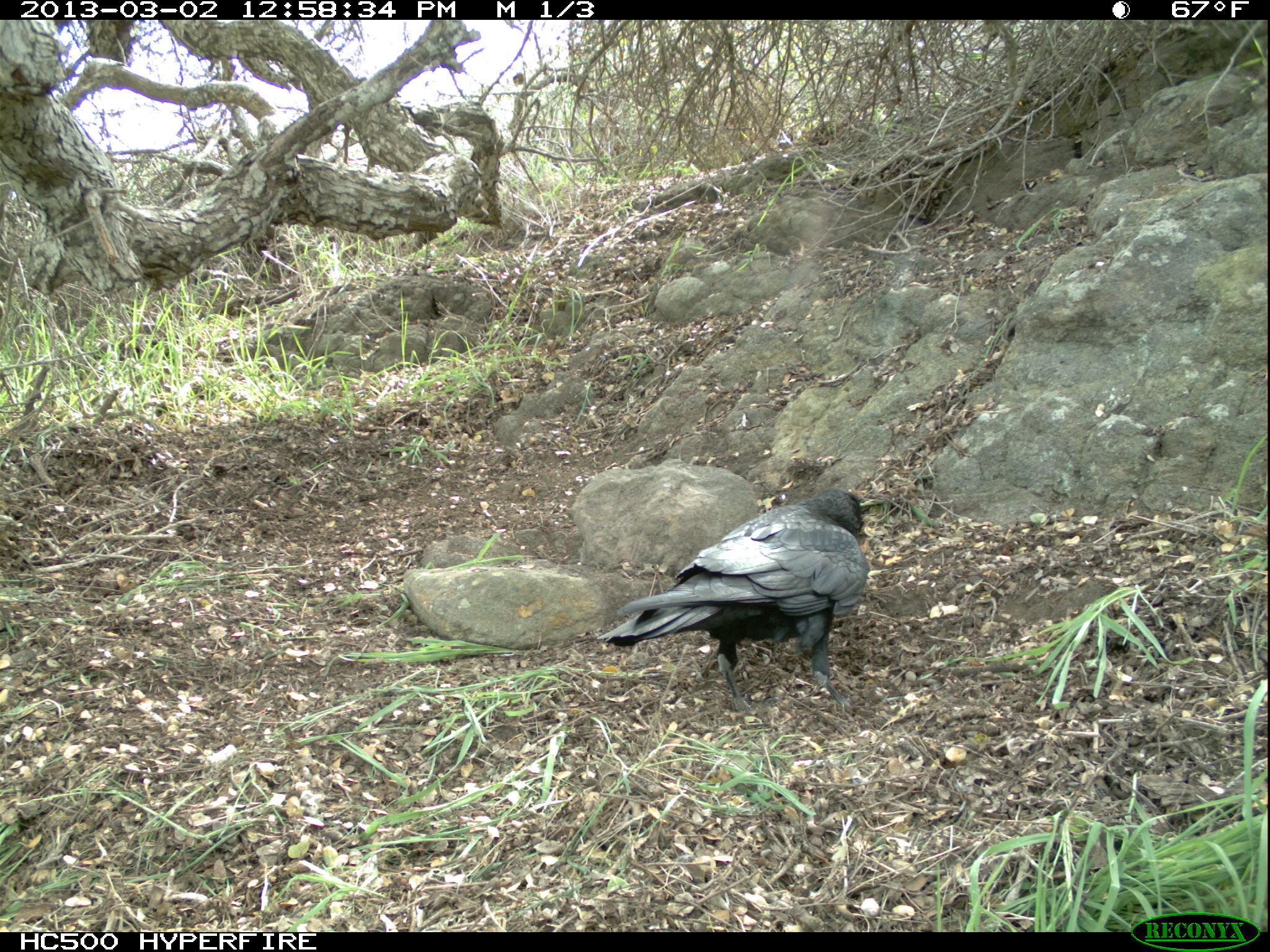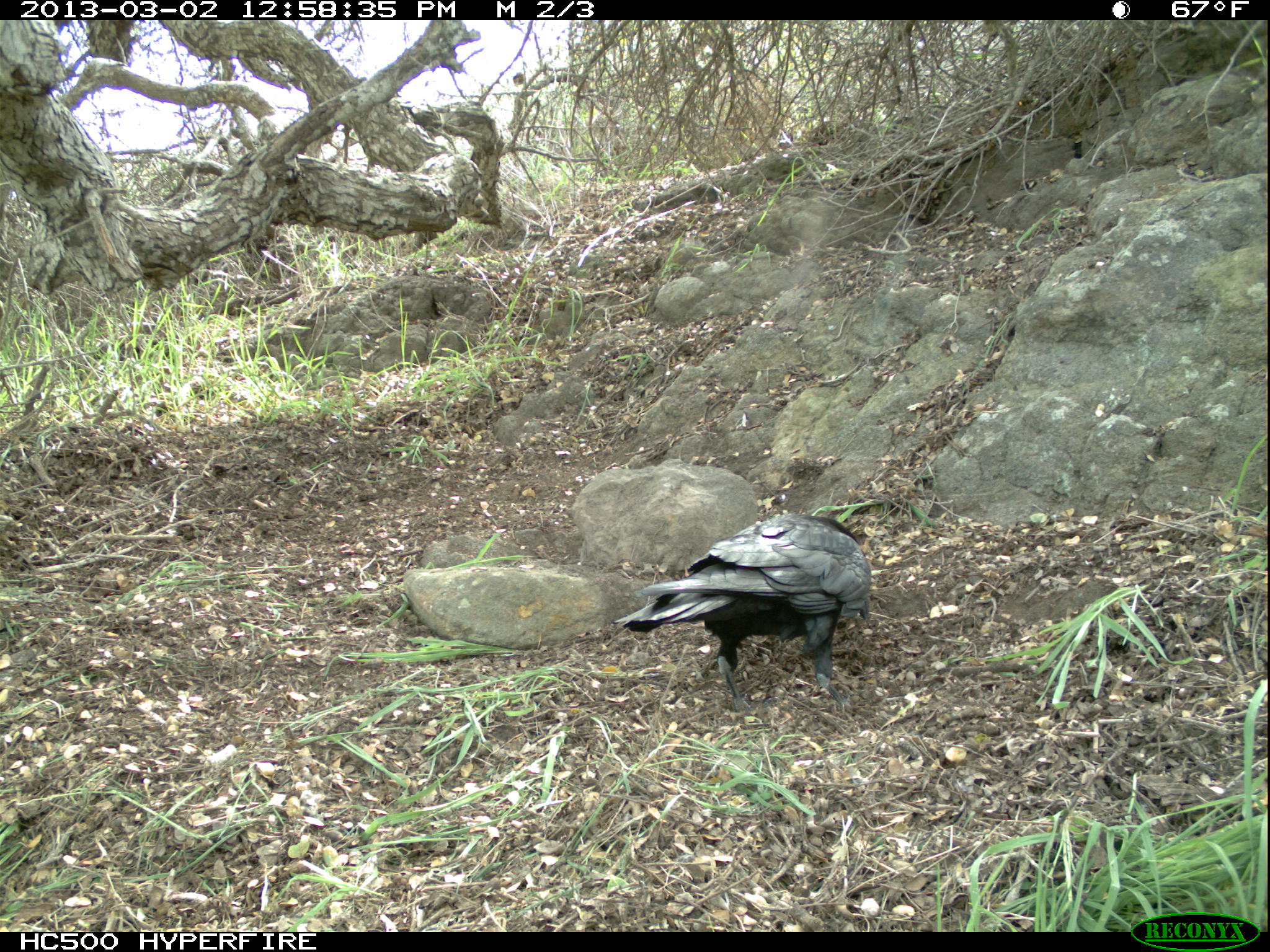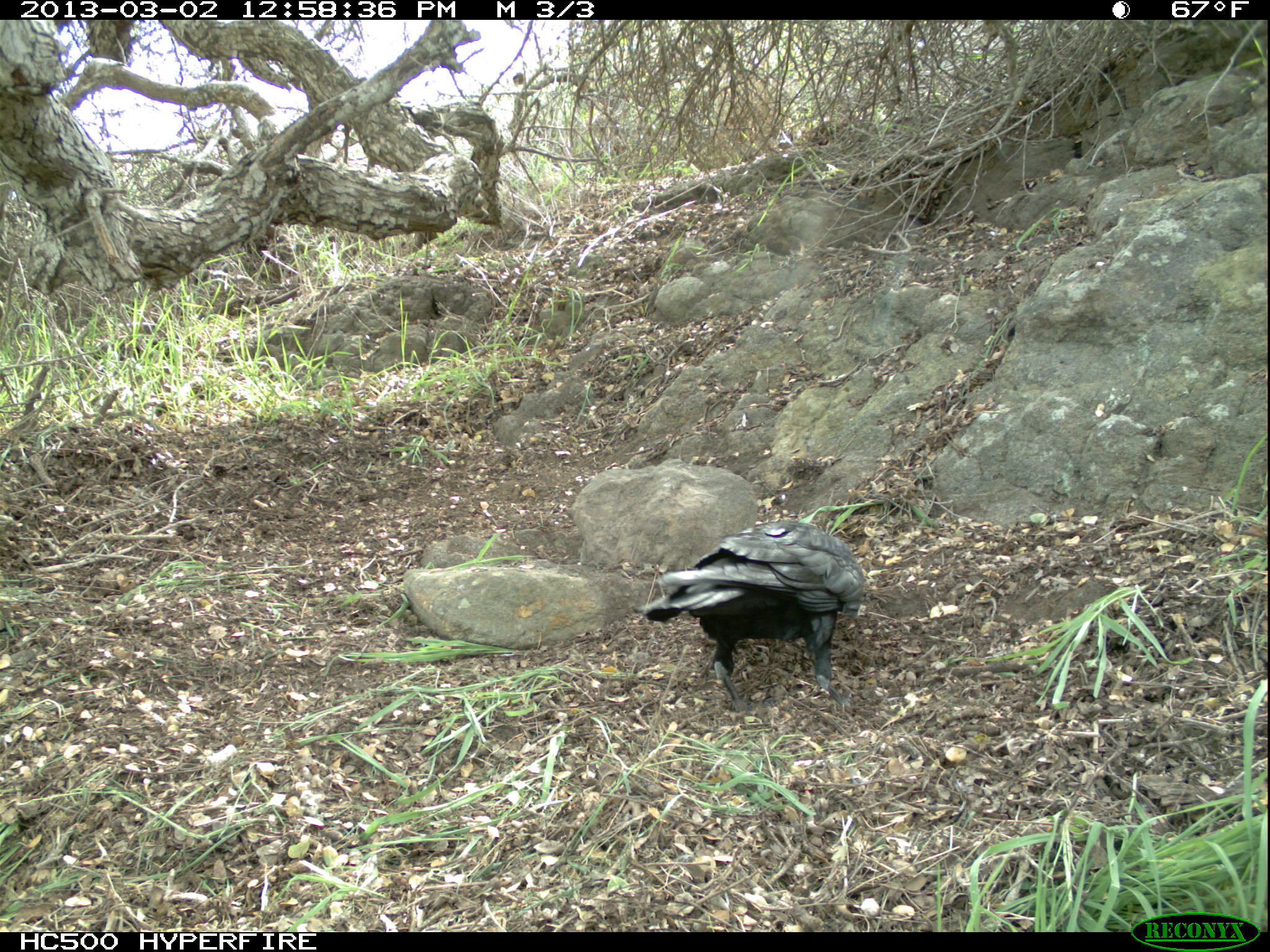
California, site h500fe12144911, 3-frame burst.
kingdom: Animalia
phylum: Chordata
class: Aves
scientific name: Aves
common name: bird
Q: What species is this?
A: Bird (Aves).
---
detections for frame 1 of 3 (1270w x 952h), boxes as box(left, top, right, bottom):
bird: box(595, 487, 869, 713)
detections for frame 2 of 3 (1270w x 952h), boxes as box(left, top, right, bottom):
bird: box(615, 513, 869, 709)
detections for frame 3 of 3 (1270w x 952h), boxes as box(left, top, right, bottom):
bird: box(642, 520, 863, 716)